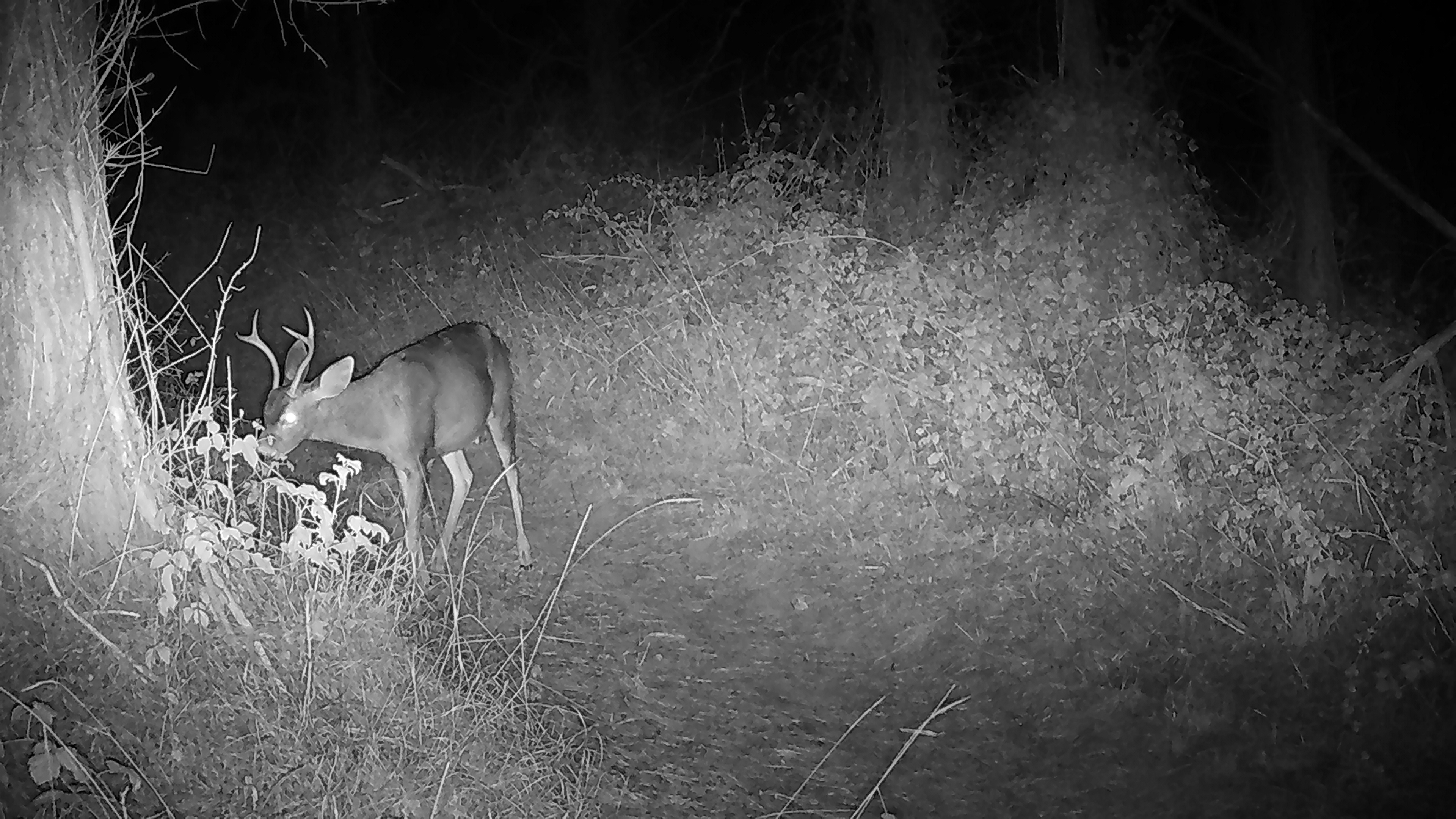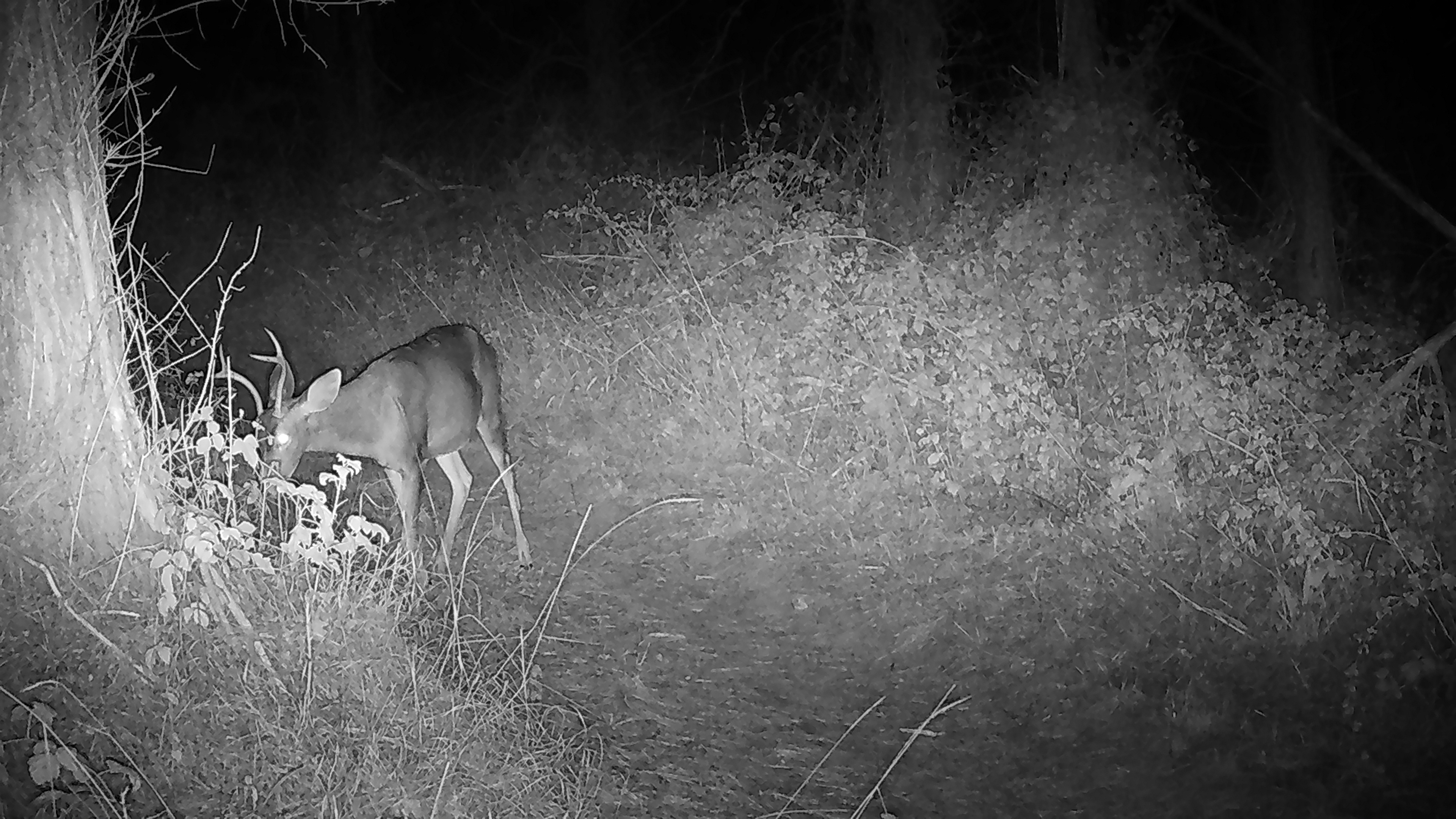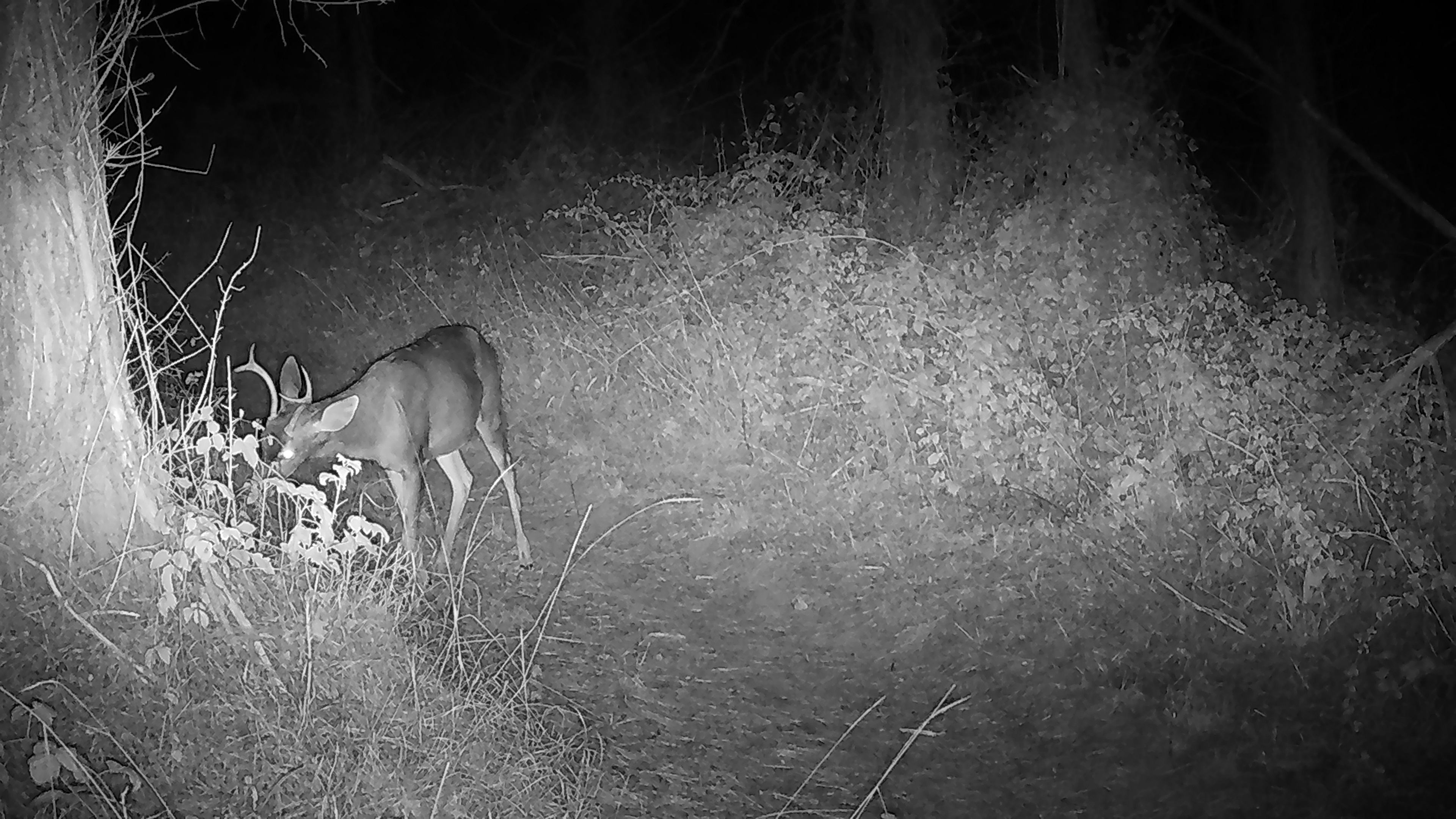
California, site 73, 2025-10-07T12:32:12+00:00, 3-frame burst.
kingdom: Animalia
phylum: Chordata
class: Mammalia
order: Artiodactyla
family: Cervidae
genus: Odocoileus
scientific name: Odocoileus hemionus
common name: mule deer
Mule deer (Odocoileus hemionus).